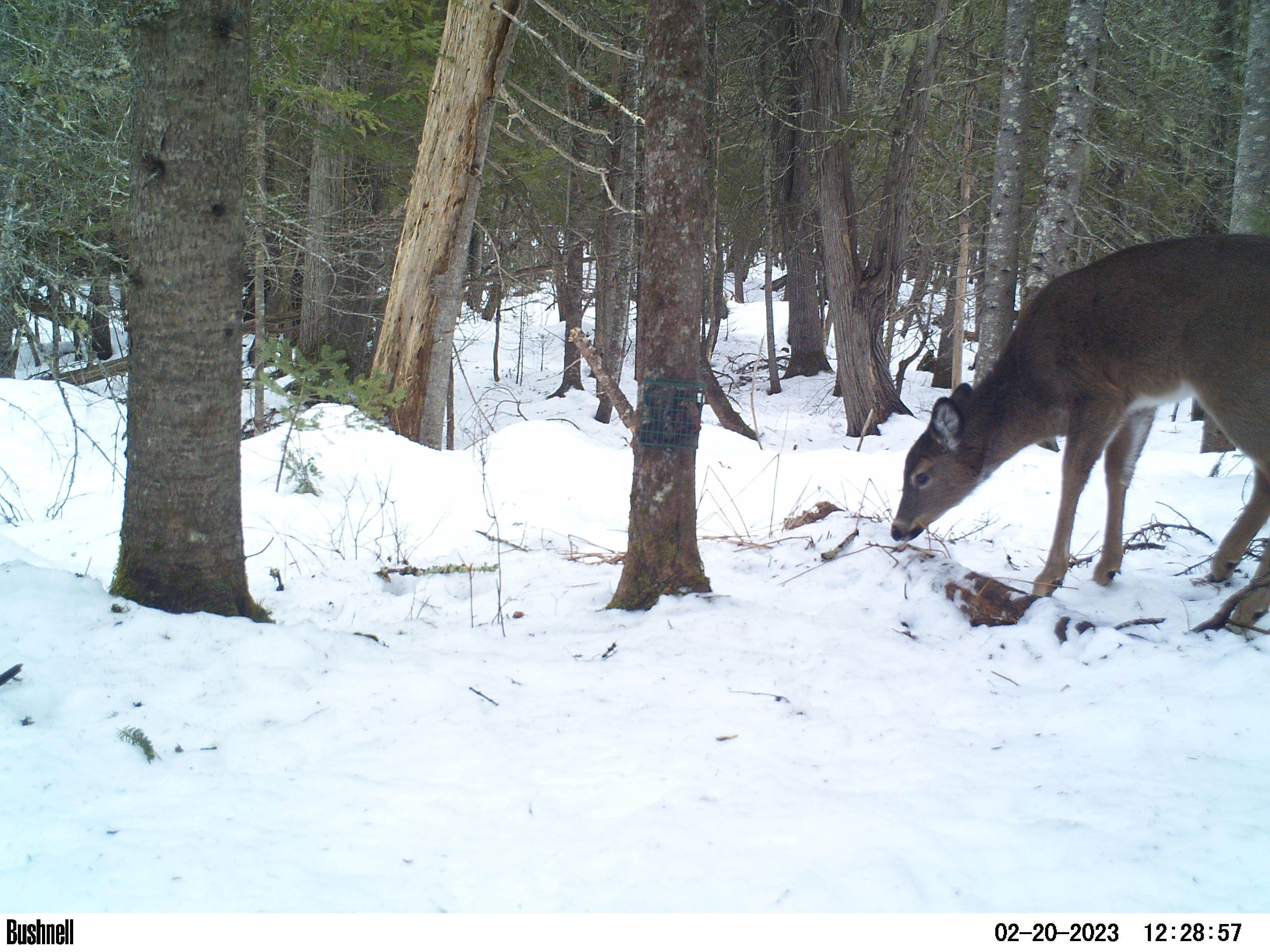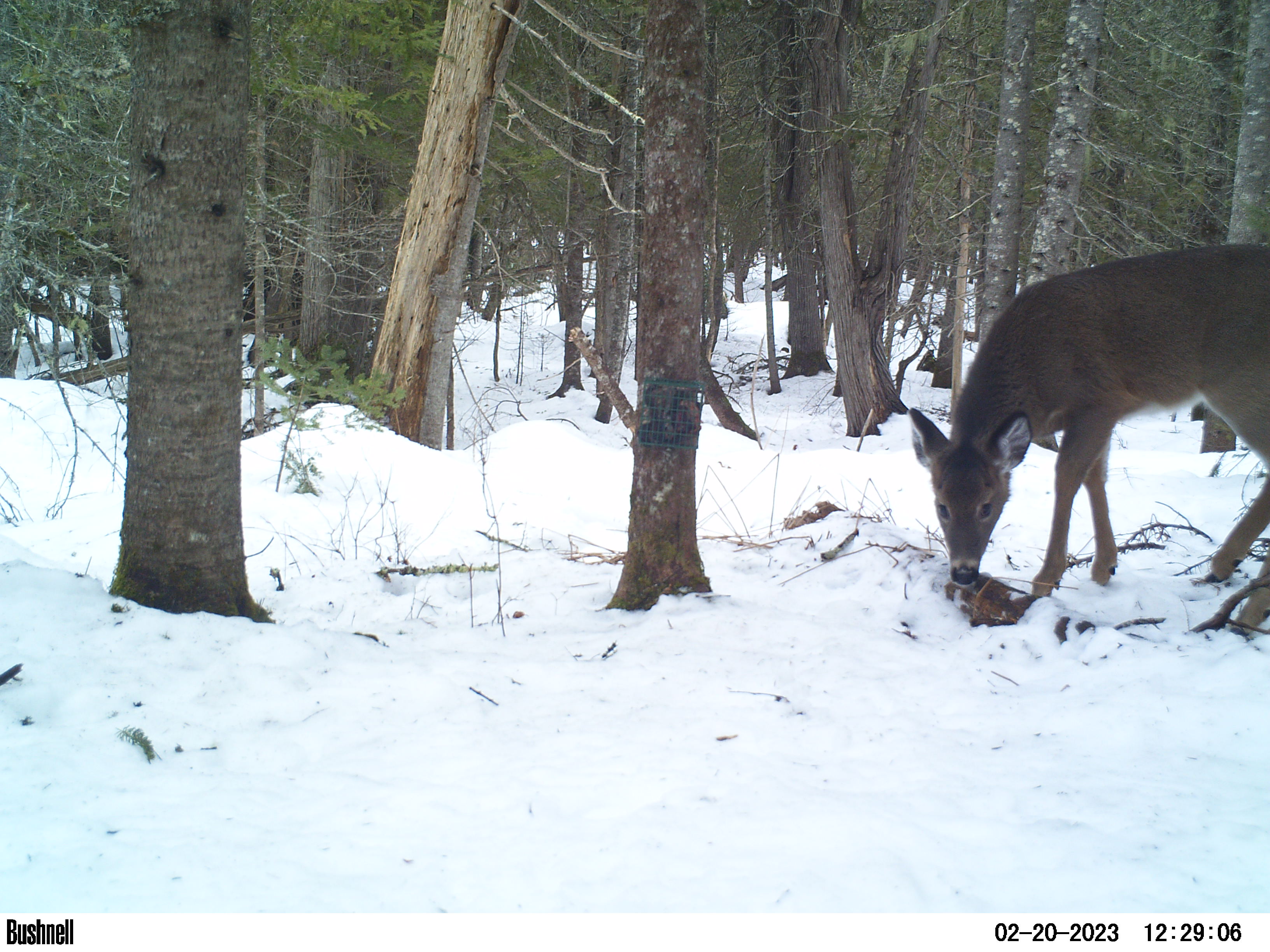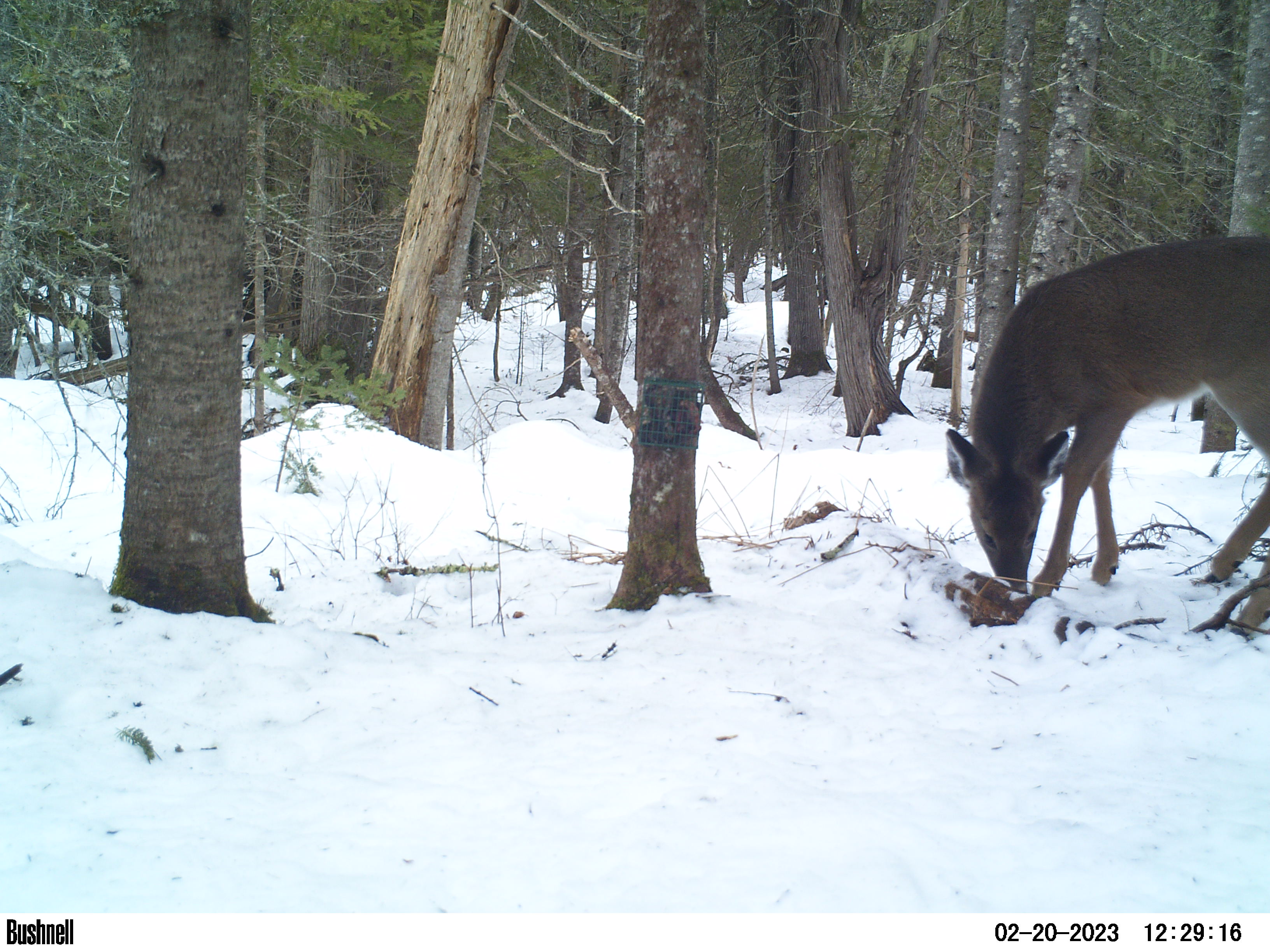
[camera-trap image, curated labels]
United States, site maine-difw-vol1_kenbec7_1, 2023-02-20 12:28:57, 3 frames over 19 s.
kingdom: Animalia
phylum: Chordata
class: Mammalia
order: Artiodactyla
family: Cervidae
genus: Odocoileus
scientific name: Odocoileus virginianus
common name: white-tailed deer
White-tailed deer (Odocoileus virginianus).